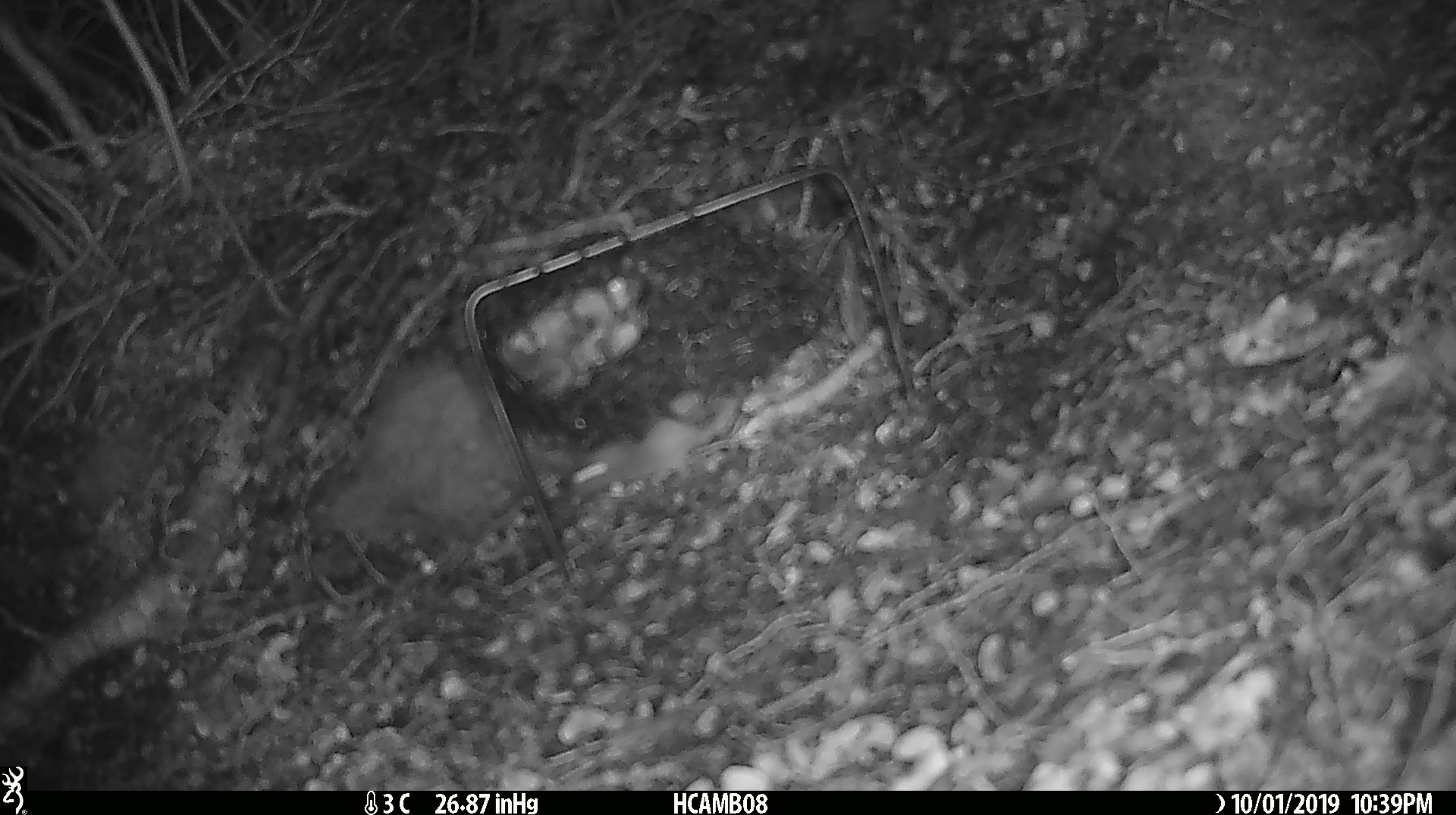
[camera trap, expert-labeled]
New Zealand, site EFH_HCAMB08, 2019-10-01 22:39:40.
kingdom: Animalia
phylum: Chordata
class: Mammalia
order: Rodentia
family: Muridae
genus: Mus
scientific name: Mus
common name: mouse